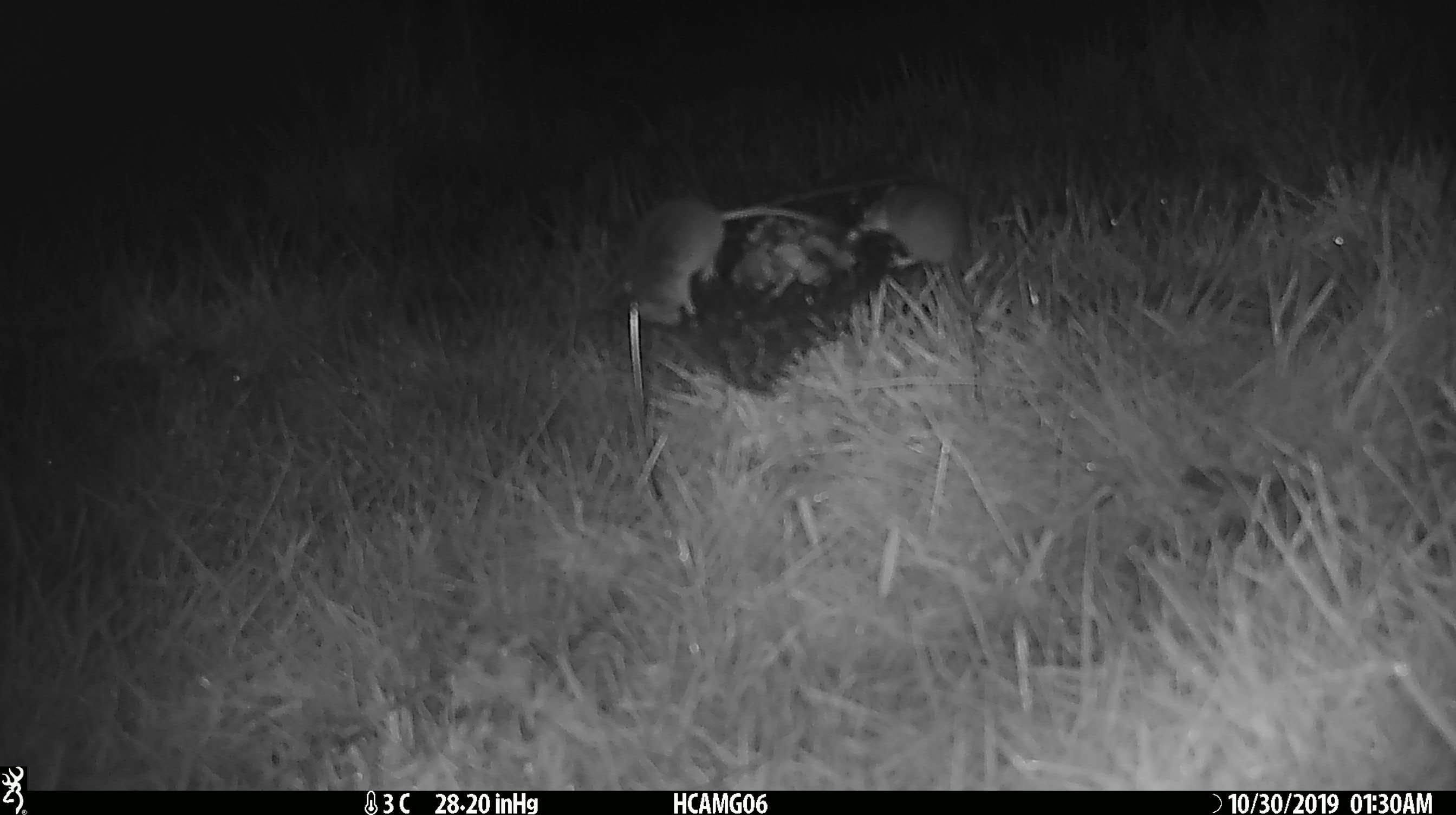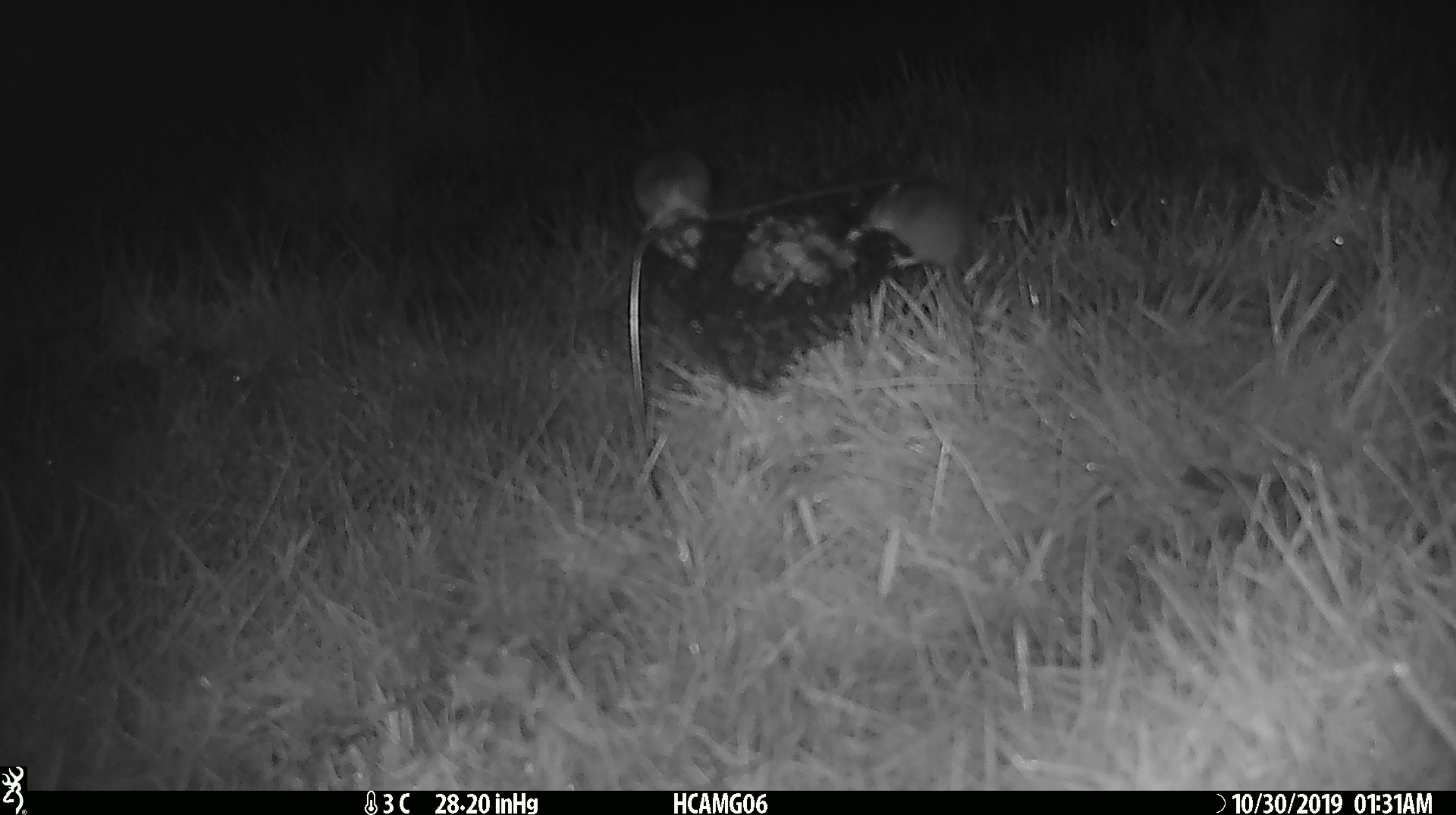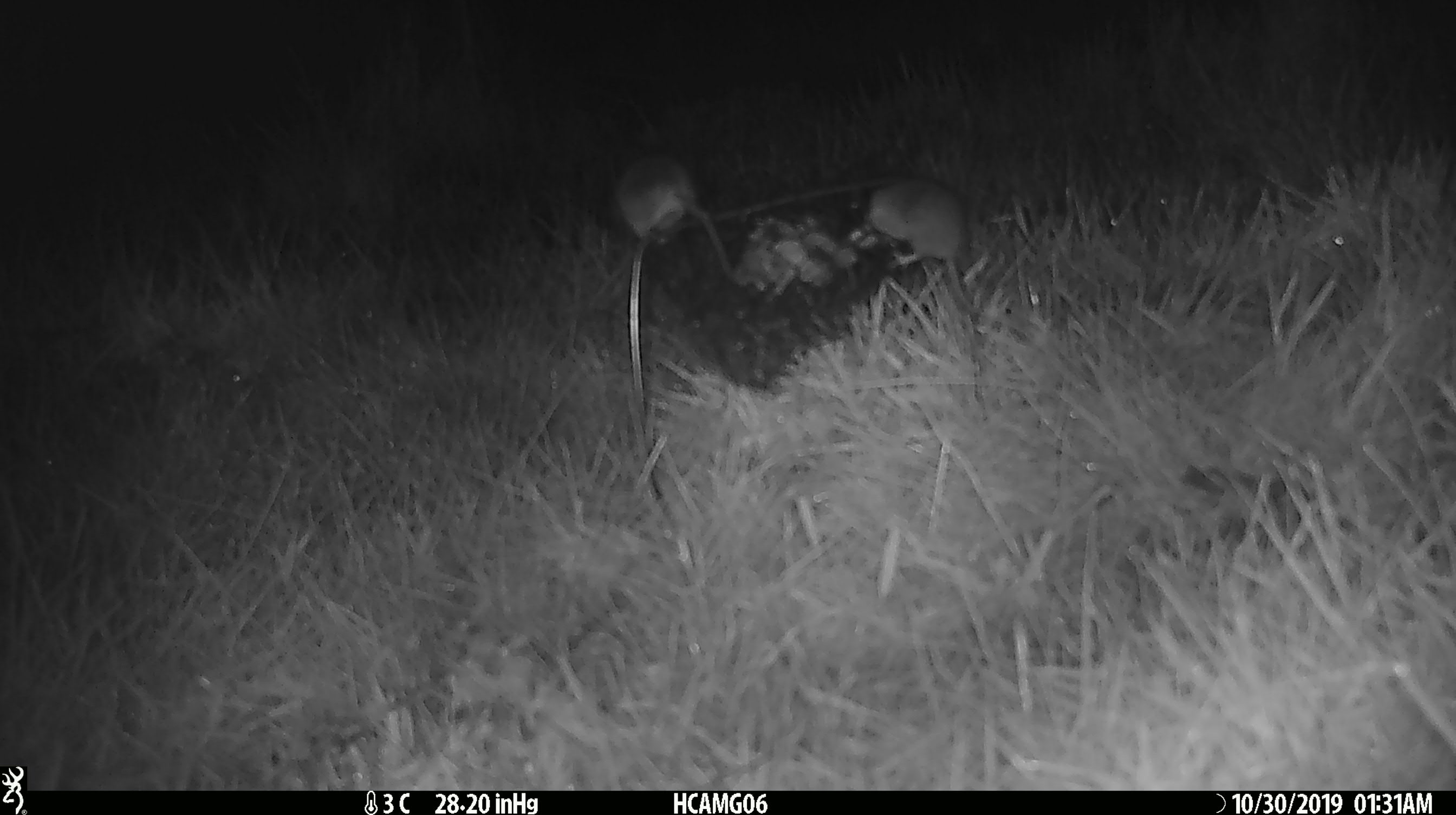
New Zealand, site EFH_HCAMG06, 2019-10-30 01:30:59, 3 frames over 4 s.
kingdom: Animalia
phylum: Chordata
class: Mammalia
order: Rodentia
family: Muridae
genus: Mus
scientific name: Mus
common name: mouse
Mouse (Mus).